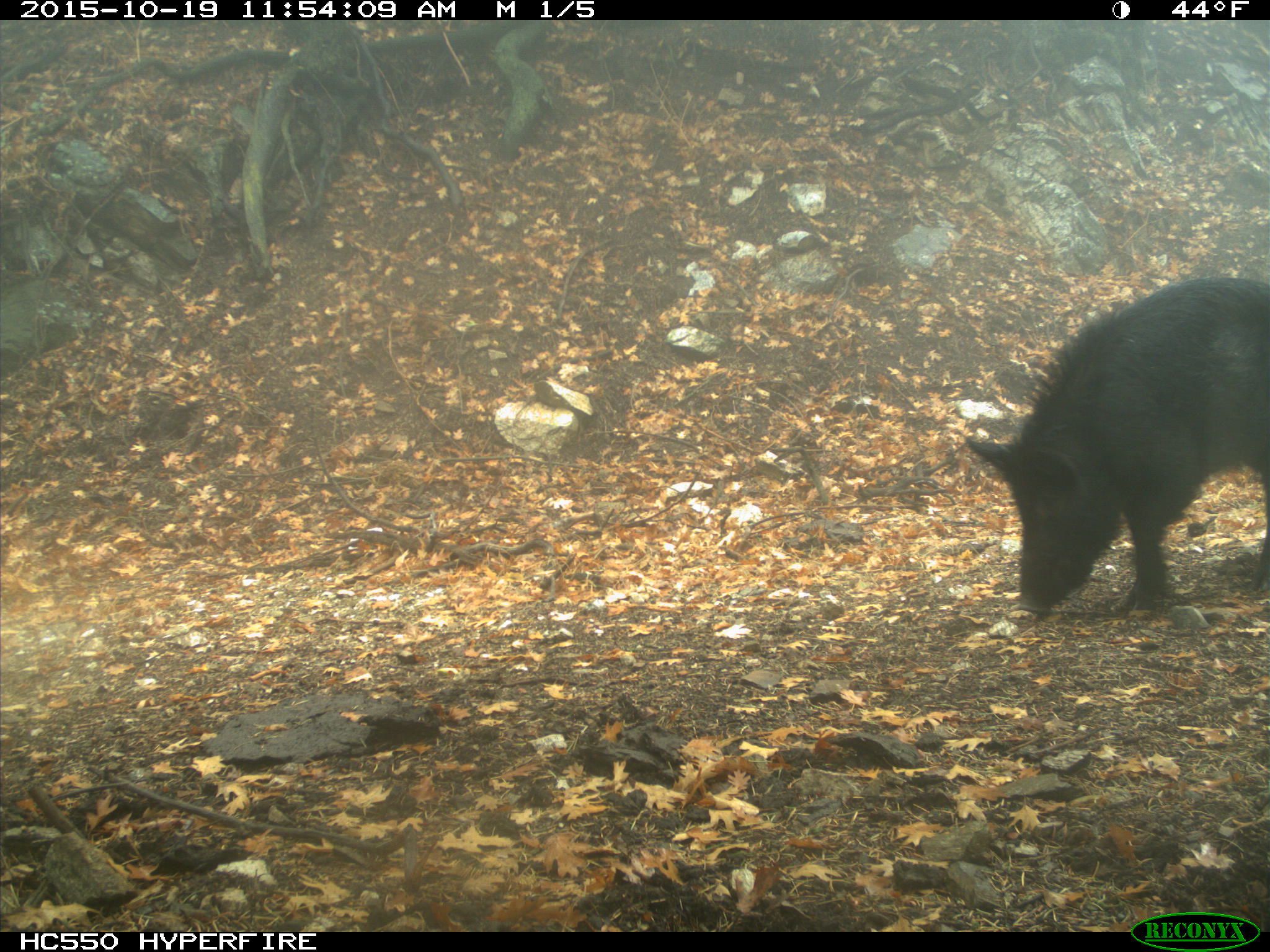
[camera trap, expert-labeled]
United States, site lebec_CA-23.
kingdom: Animalia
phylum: Chordata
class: Mammalia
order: Artiodactyla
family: Suidae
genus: Sus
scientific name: Sus scrofa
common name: wild boar